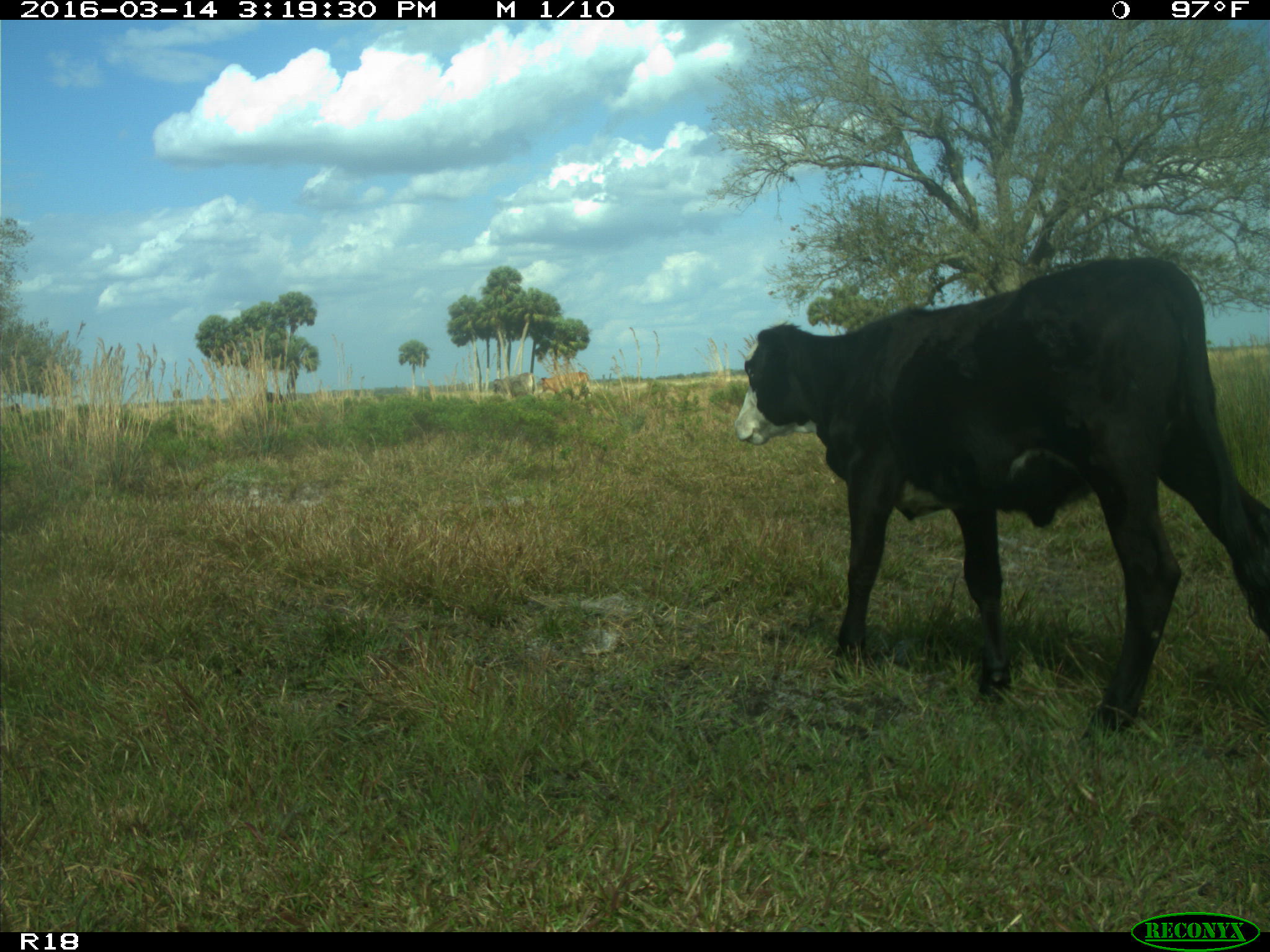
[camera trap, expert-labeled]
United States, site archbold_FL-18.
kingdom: Animalia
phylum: Chordata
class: Mammalia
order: Artiodactyla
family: Bovidae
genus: Bos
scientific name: Bos taurus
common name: domestic cow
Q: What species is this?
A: Bos taurus (domestic cow).